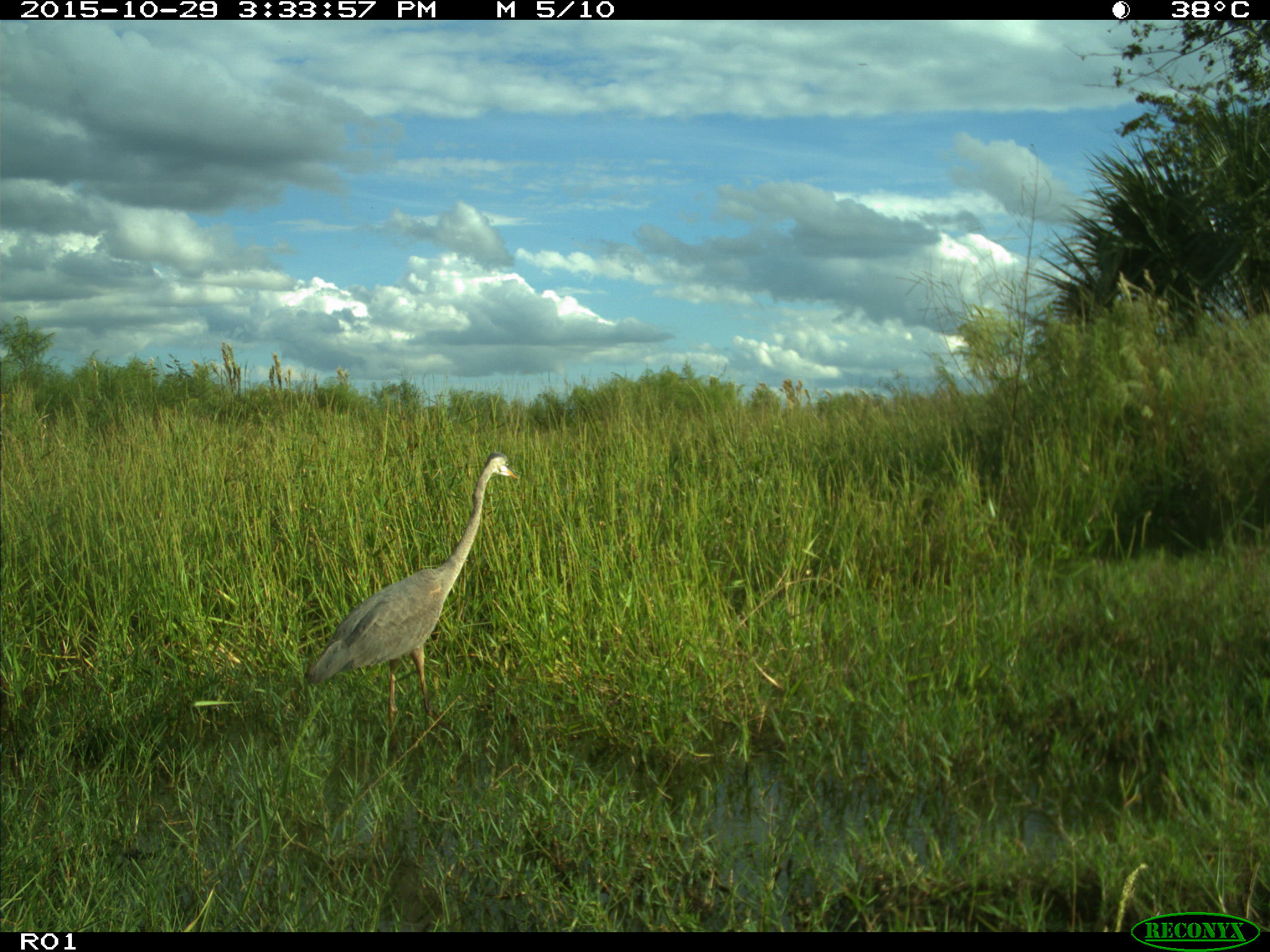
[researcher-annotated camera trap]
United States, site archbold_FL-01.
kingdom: Animalia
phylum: Chordata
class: Aves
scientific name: Aves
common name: birds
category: unidentified bird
Unidentified bird (birds) (Aves).